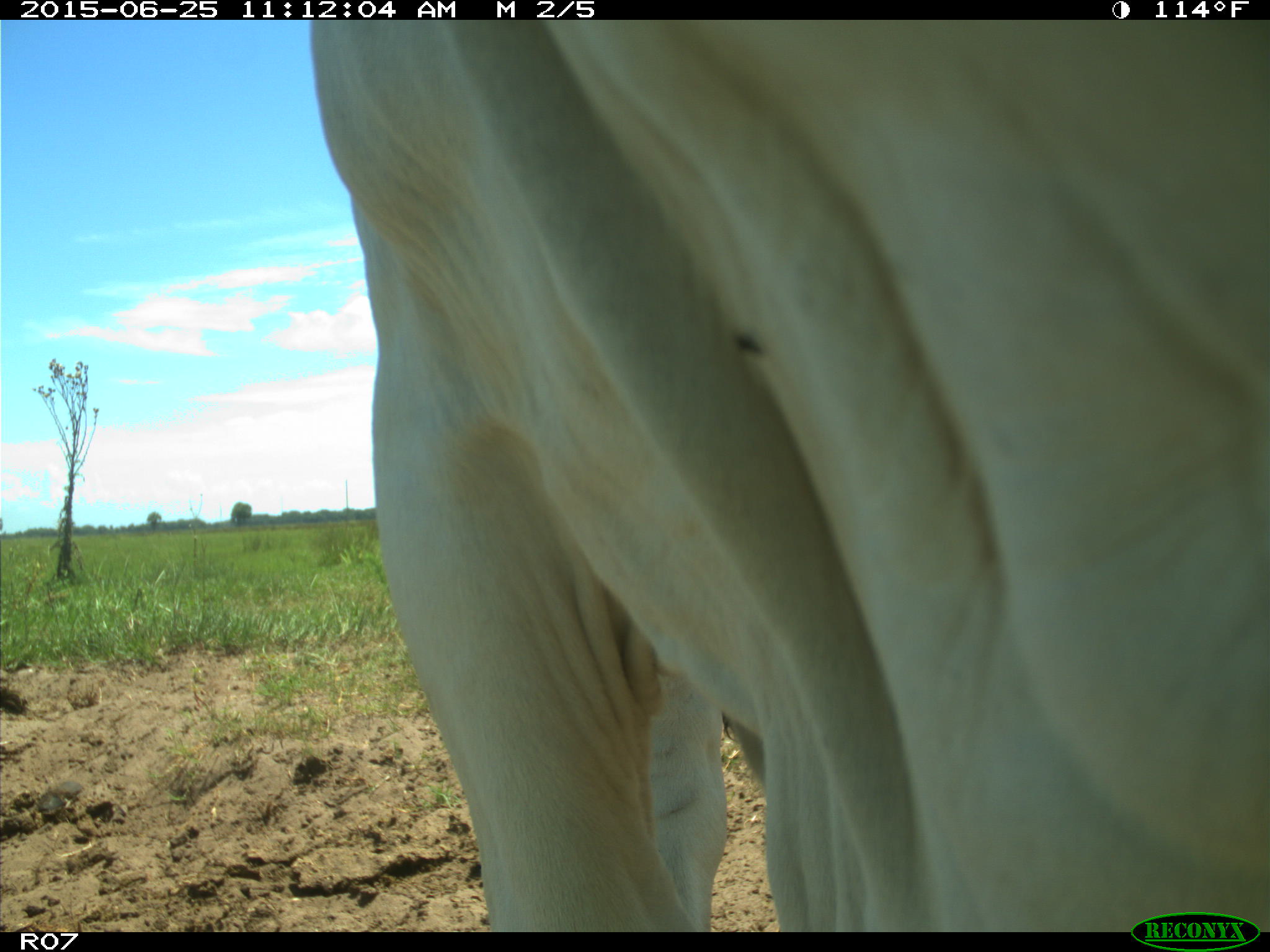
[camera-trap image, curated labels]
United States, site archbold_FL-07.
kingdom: Animalia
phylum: Chordata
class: Mammalia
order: Artiodactyla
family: Bovidae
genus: Bos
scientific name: Bos taurus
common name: domestic cow